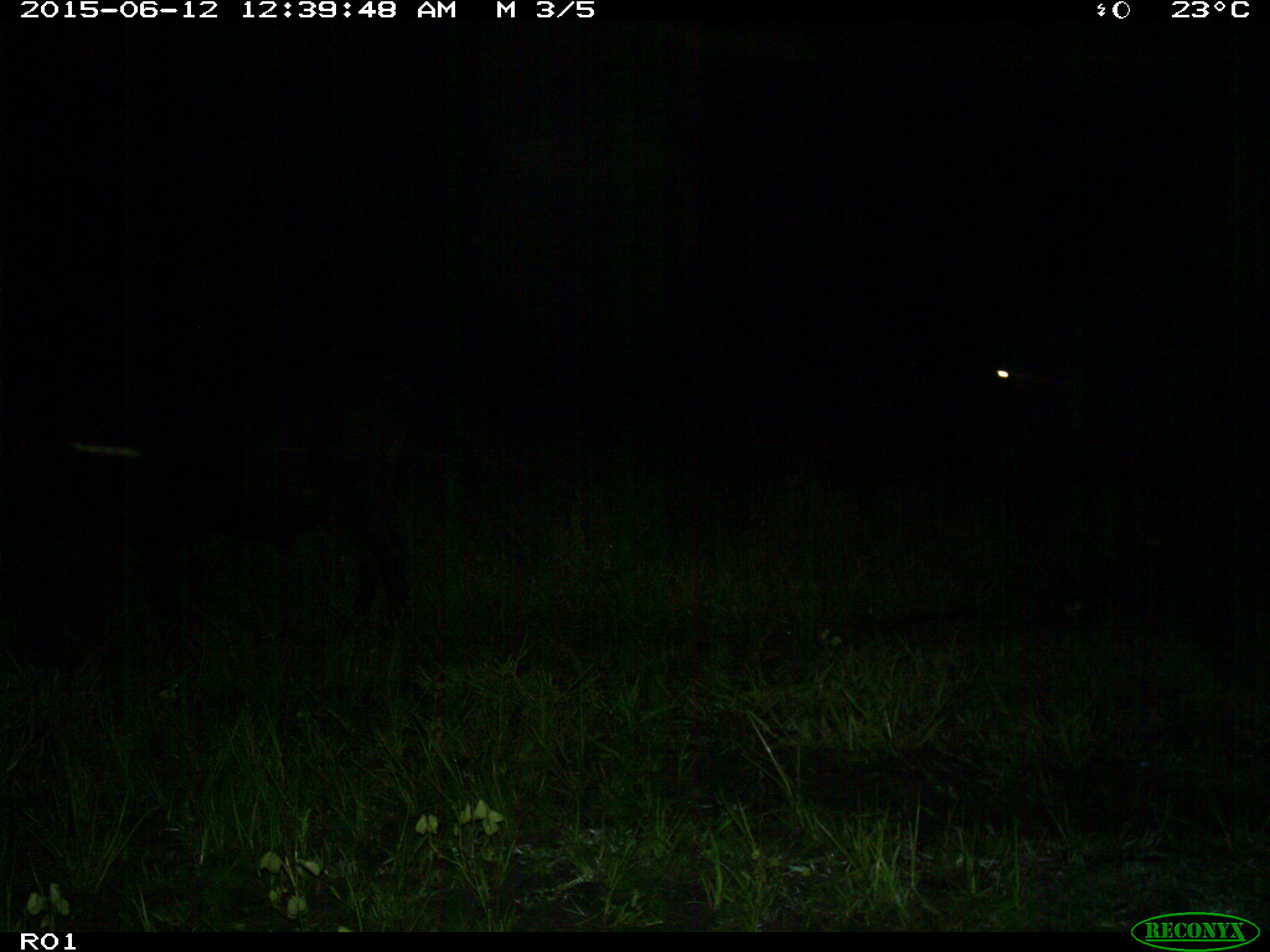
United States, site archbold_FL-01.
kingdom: Animalia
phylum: Chordata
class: Mammalia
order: Artiodactyla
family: Bovidae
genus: Bos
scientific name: Bos taurus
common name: domestic cow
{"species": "Bos taurus (domestic cow)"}